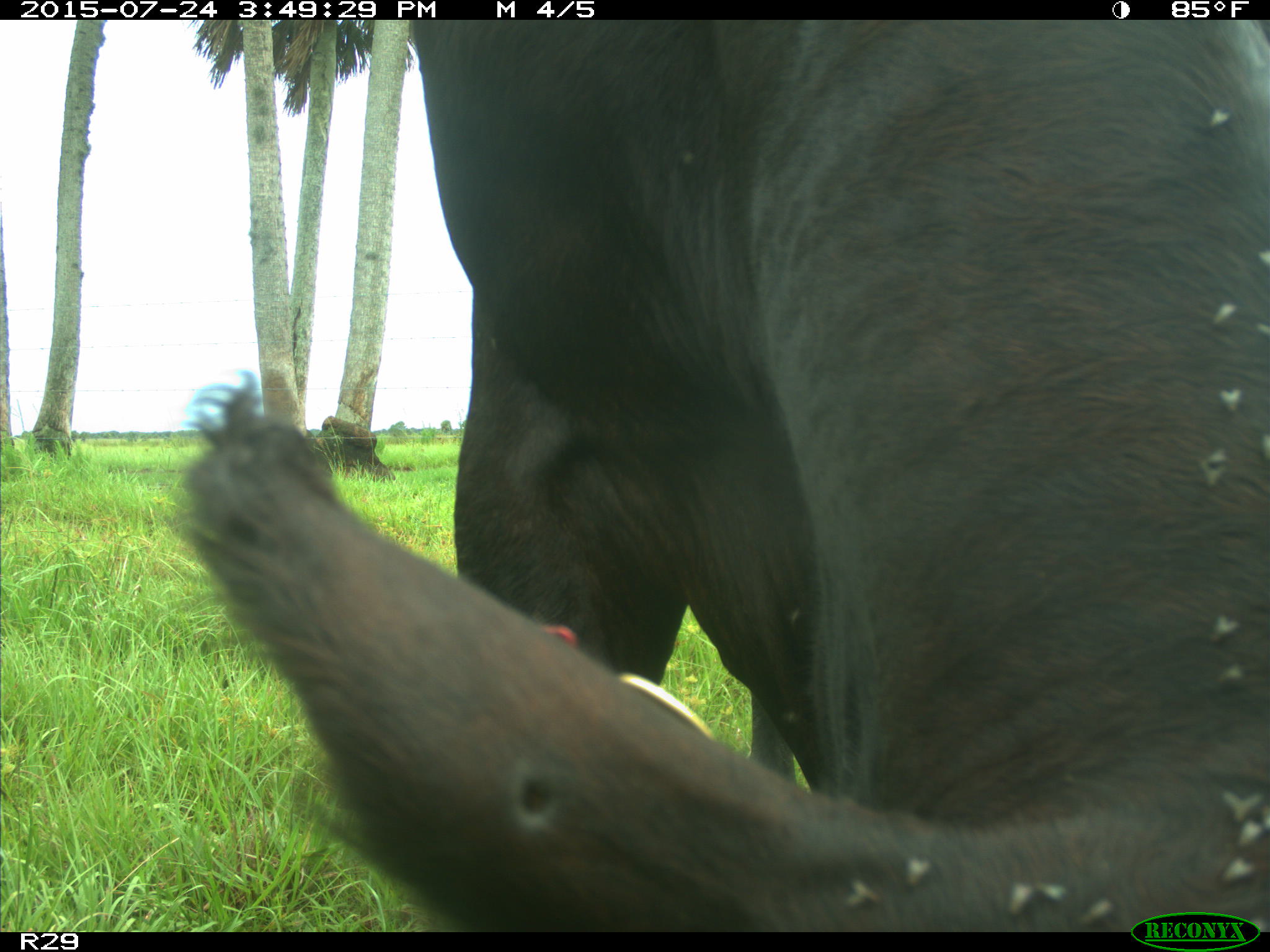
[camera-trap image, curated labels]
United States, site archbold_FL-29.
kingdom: Animalia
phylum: Chordata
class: Mammalia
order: Artiodactyla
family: Bovidae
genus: Bos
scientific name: Bos taurus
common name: domestic cow